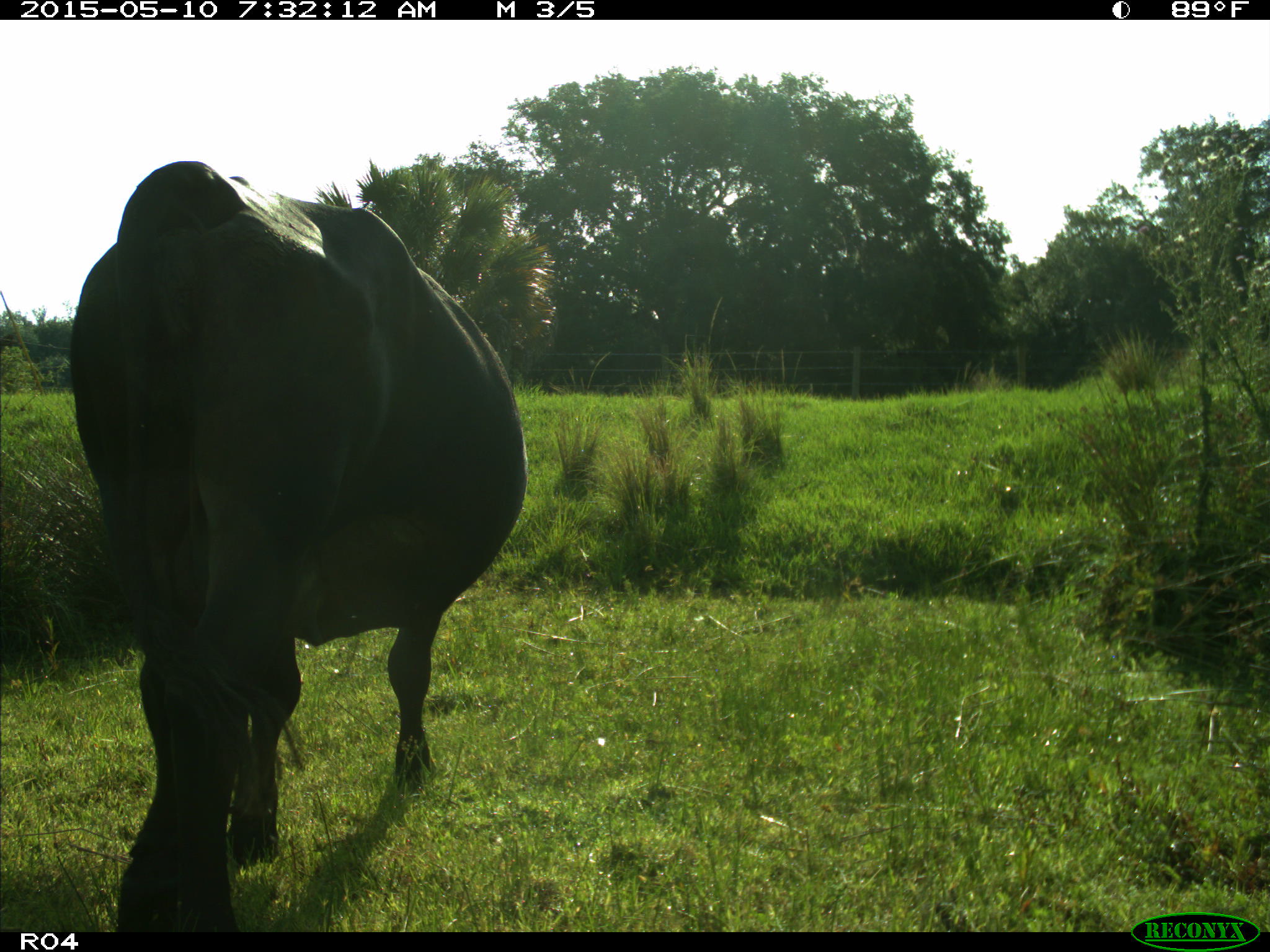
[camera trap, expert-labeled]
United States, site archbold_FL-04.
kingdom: Animalia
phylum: Chordata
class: Mammalia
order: Artiodactyla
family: Bovidae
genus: Bos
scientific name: Bos taurus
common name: domestic cow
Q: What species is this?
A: Bos taurus (domestic cow).